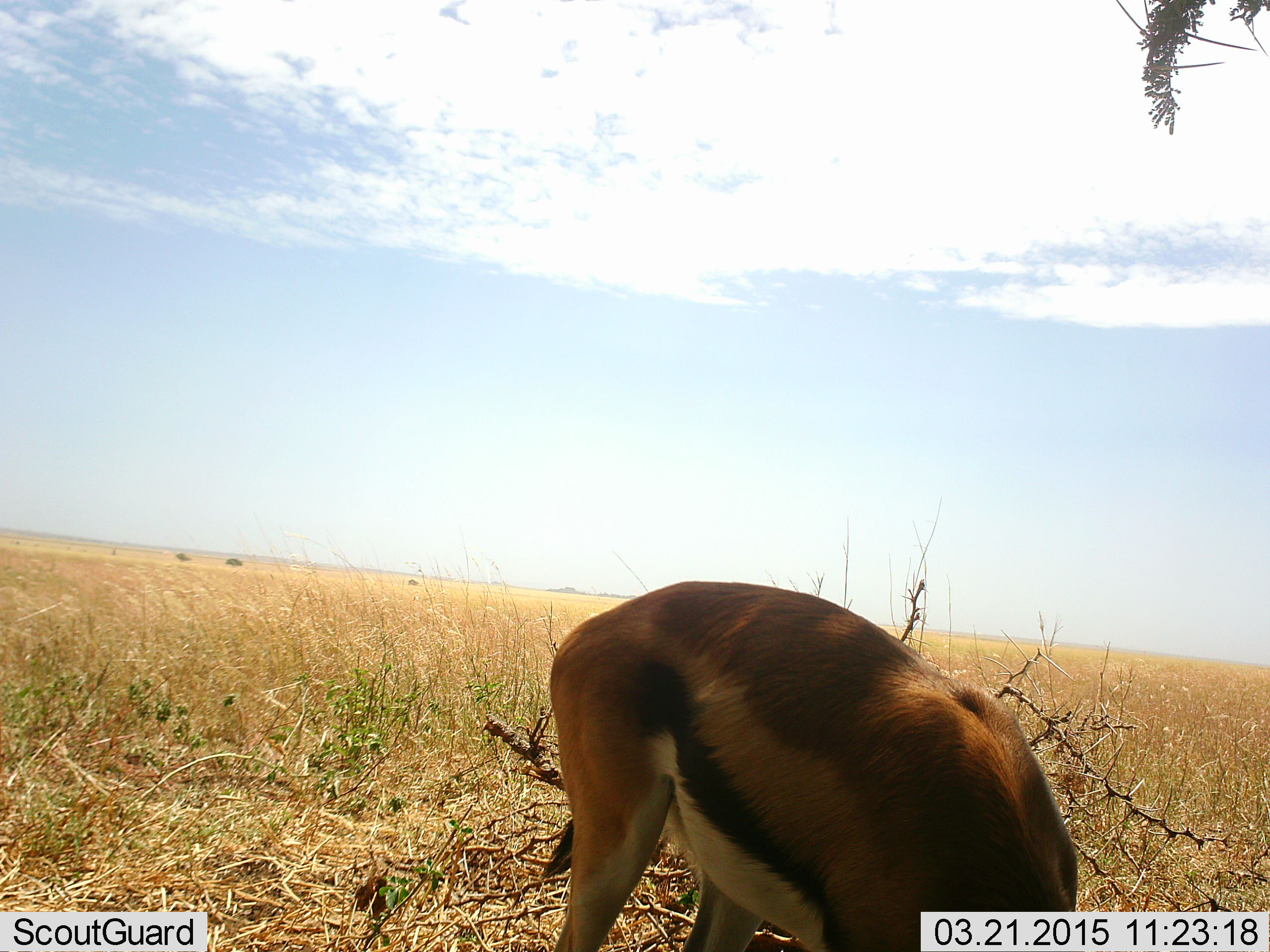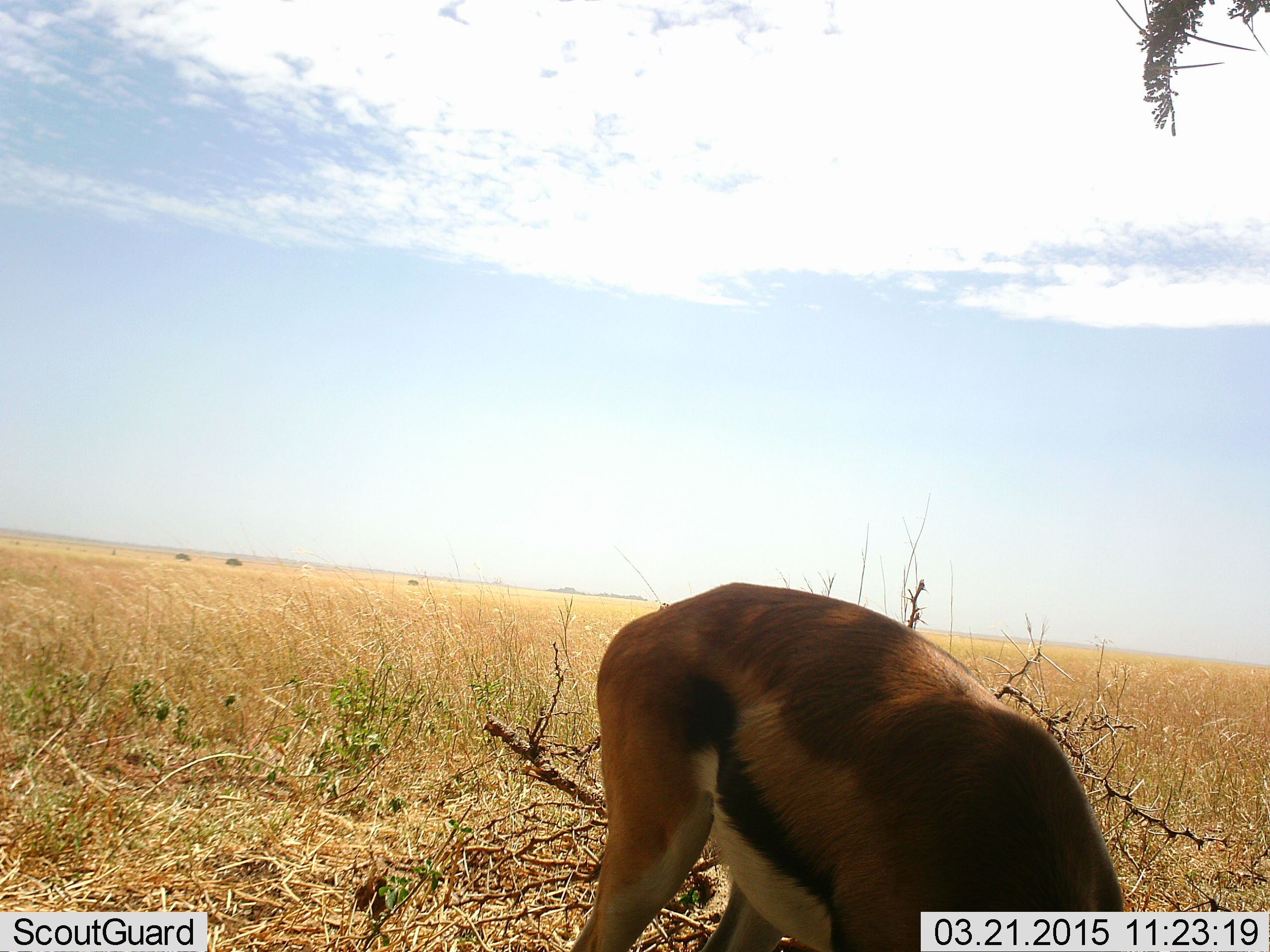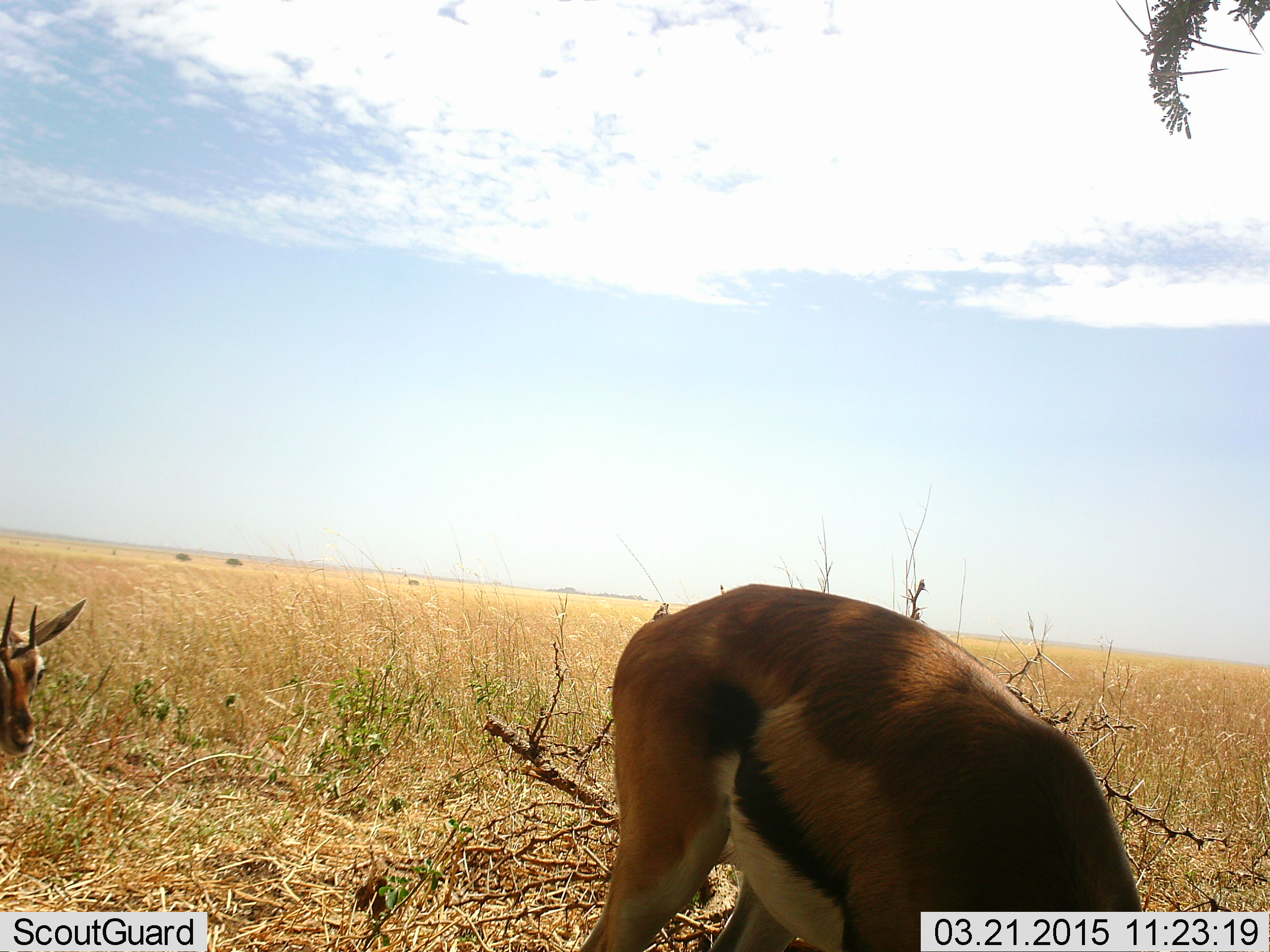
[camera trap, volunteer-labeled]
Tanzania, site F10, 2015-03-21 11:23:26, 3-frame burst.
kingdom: Animalia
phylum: Chordata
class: Mammalia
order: Artiodactyla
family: Bovidae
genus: Eudorcas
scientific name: Eudorcas thomsonii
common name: thomson's gazelle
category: gazellethomsons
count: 2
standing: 30%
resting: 0%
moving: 20%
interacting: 0%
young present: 10%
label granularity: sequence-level